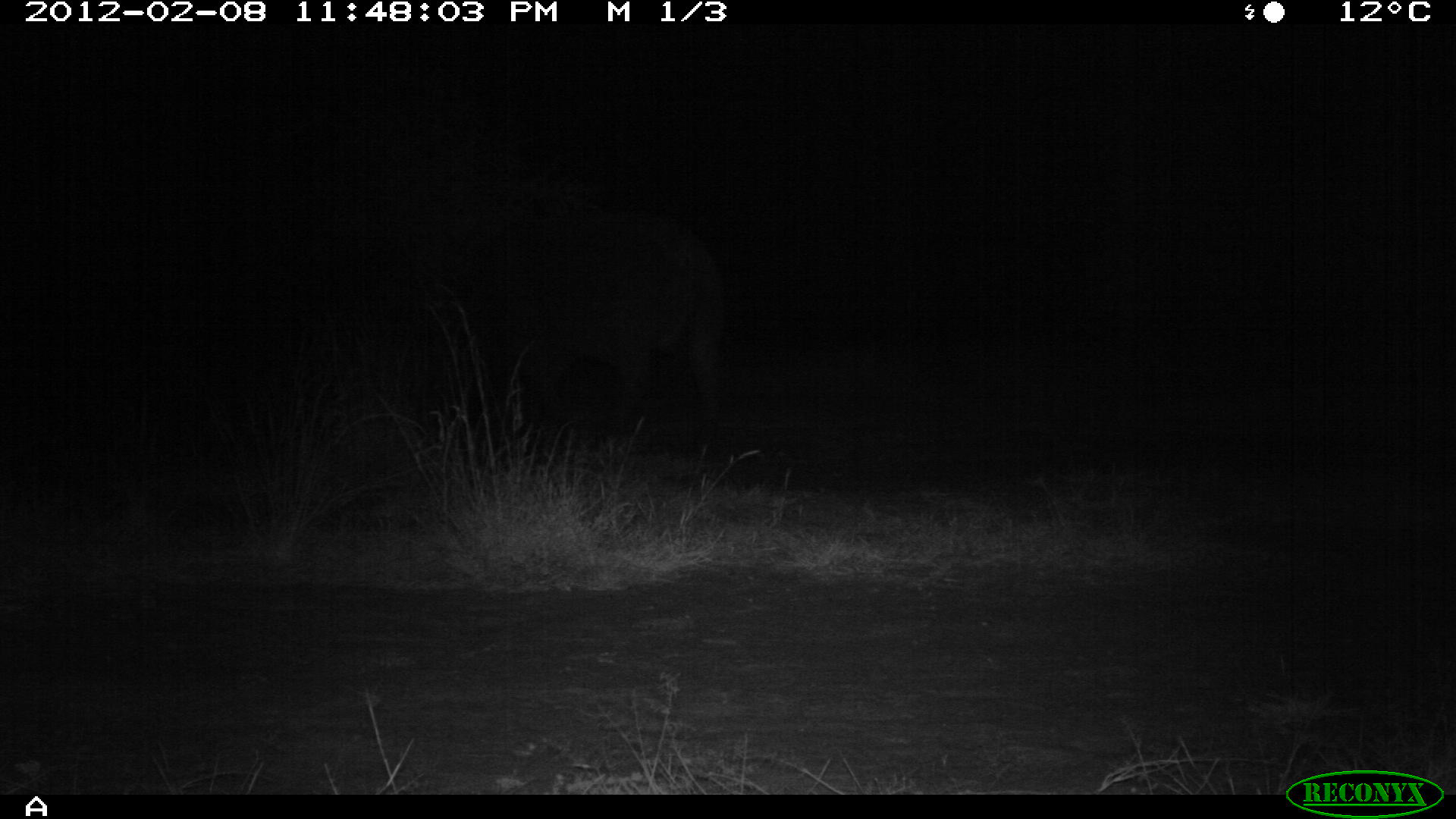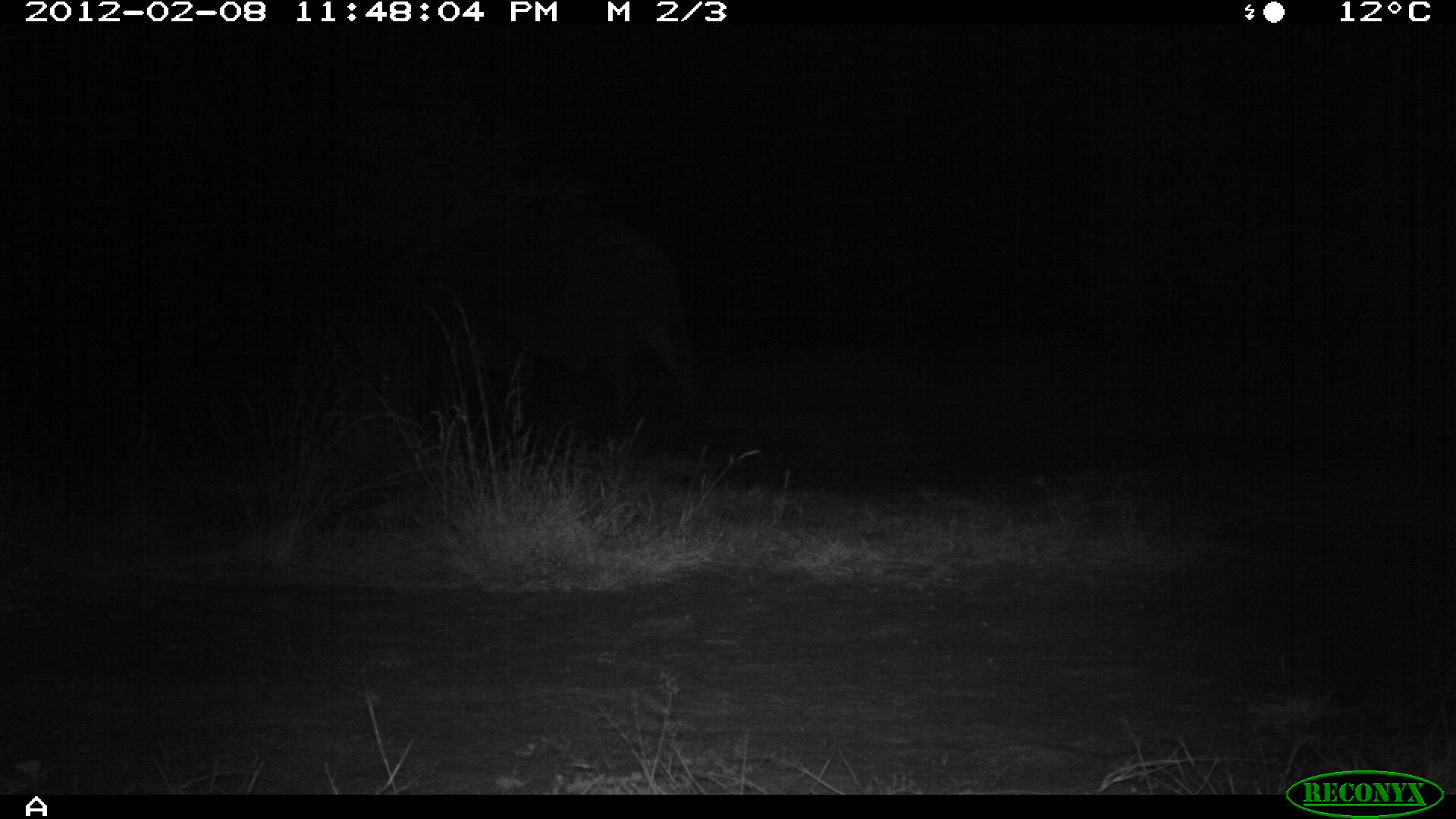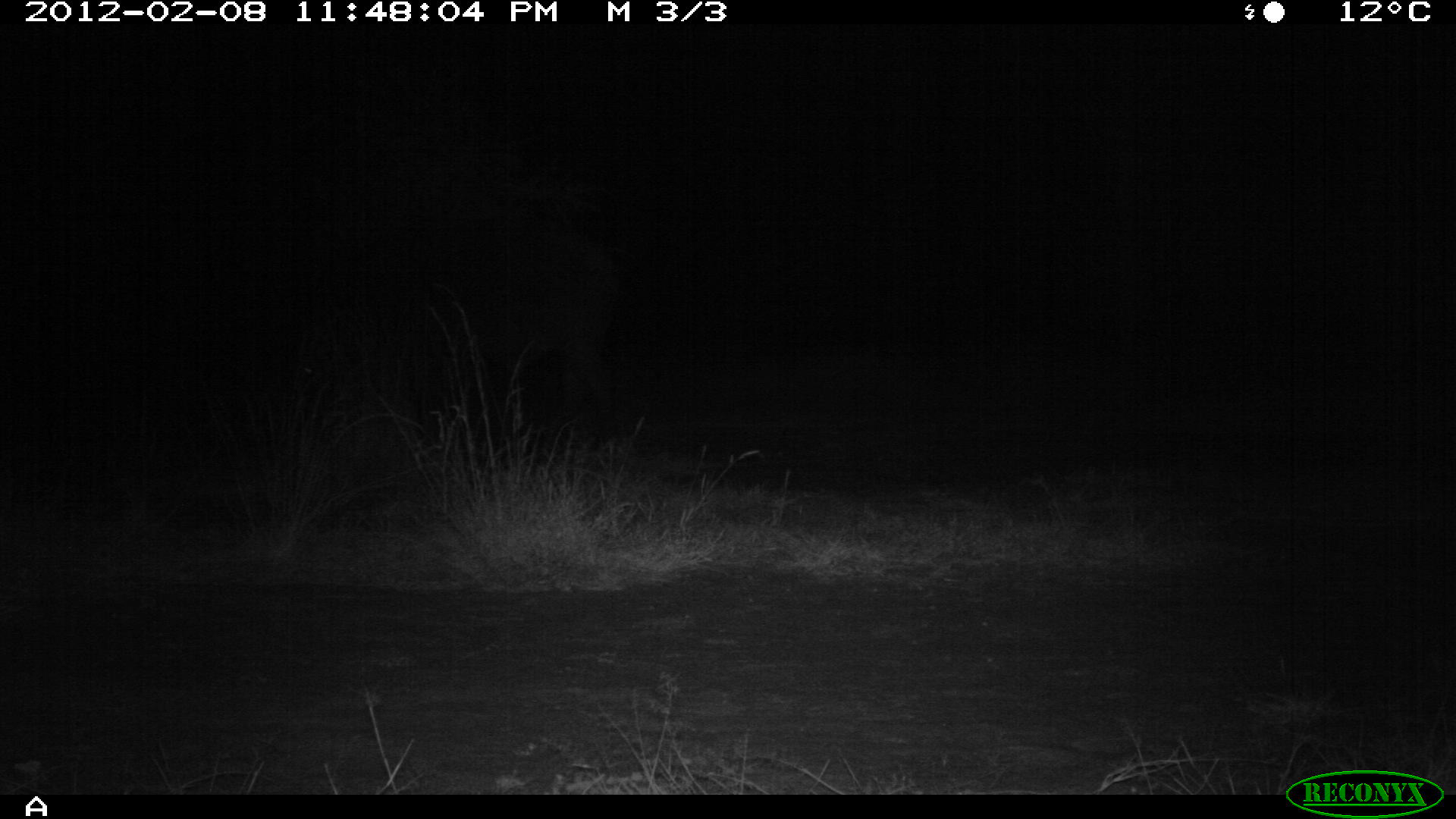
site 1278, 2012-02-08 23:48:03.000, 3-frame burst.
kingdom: Animalia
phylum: Chordata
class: Mammalia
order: Proboscidea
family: Elephantidae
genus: Loxodonta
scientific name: Loxodonta africana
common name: african bush elephant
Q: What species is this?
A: Loxodonta africana (african bush elephant).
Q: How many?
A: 1.